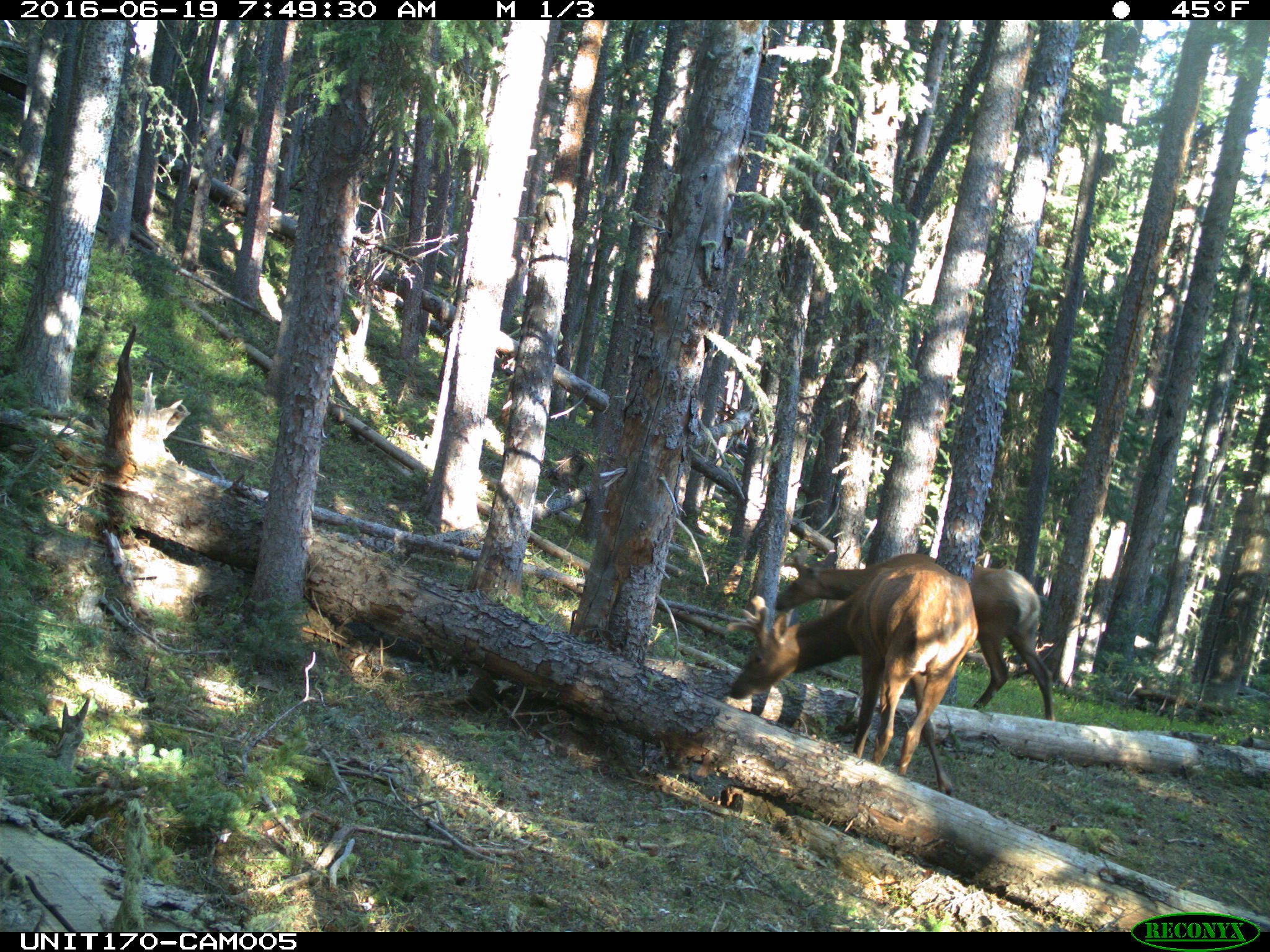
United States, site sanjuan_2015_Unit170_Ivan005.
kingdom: Animalia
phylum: Chordata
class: Mammalia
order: Artiodactyla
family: Cervidae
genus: Cervus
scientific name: Cervus elaphus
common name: red deer